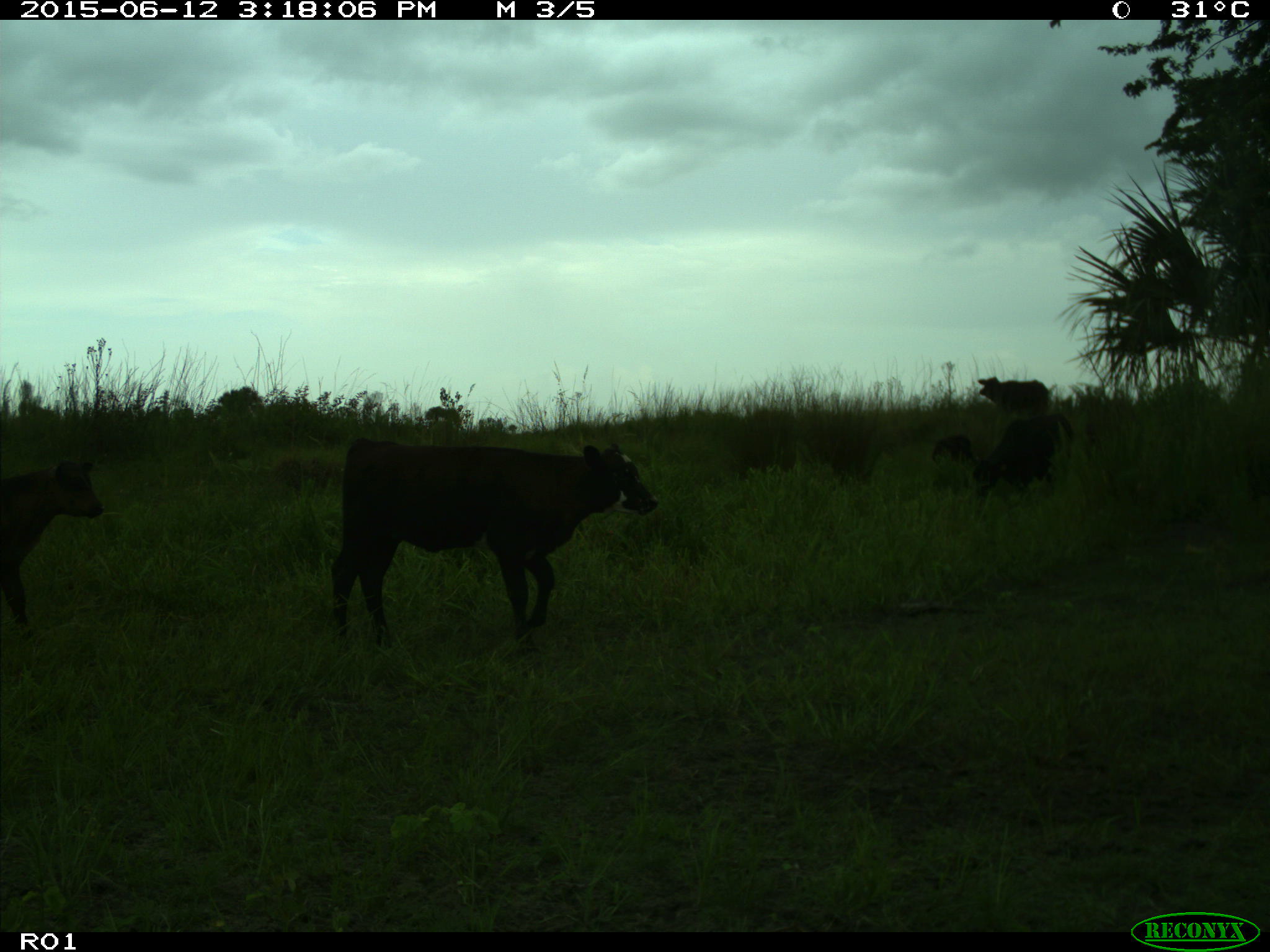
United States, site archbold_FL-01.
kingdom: Animalia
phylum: Chordata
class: Mammalia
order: Artiodactyla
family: Bovidae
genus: Bos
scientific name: Bos taurus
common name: domestic cow